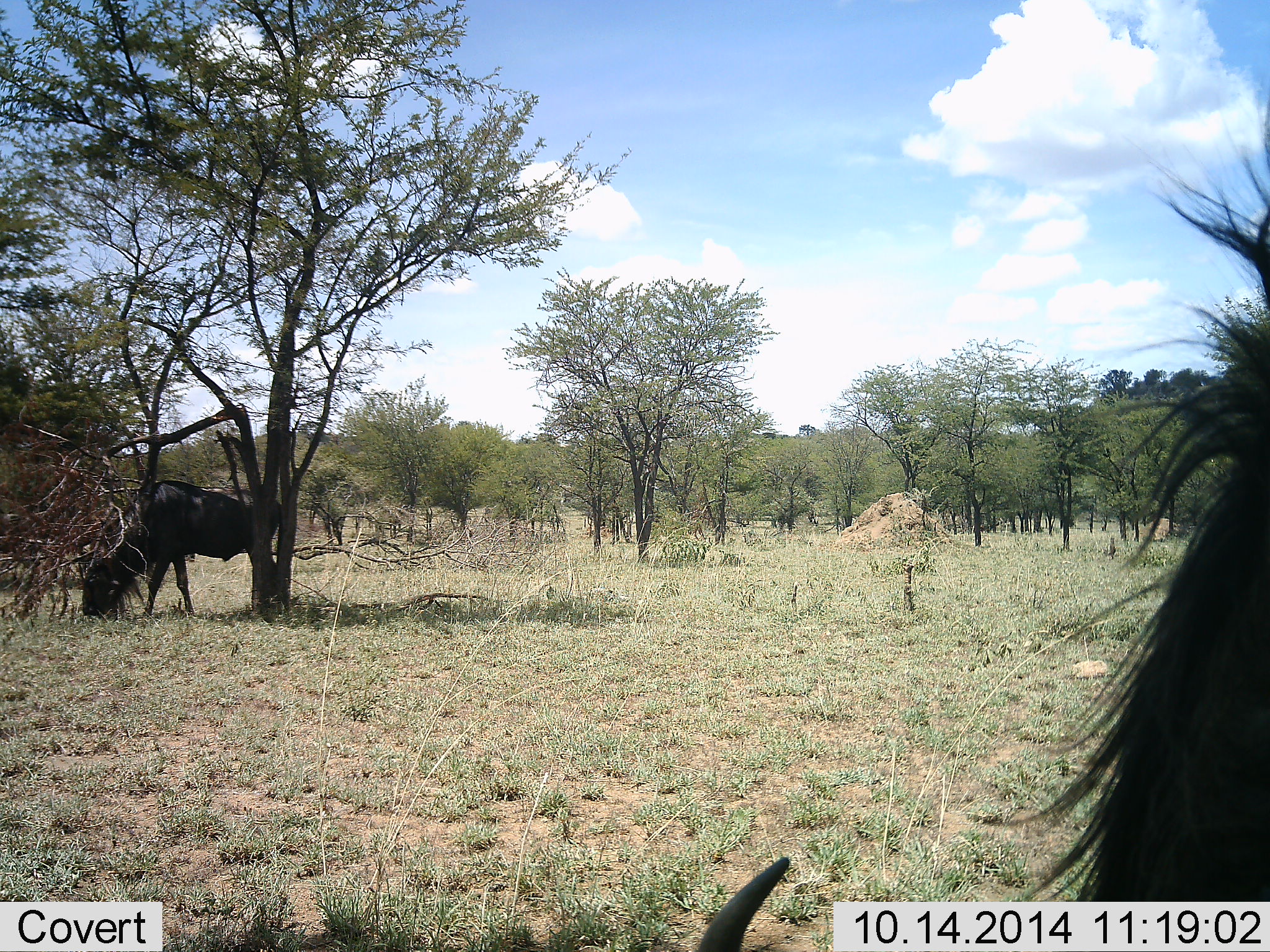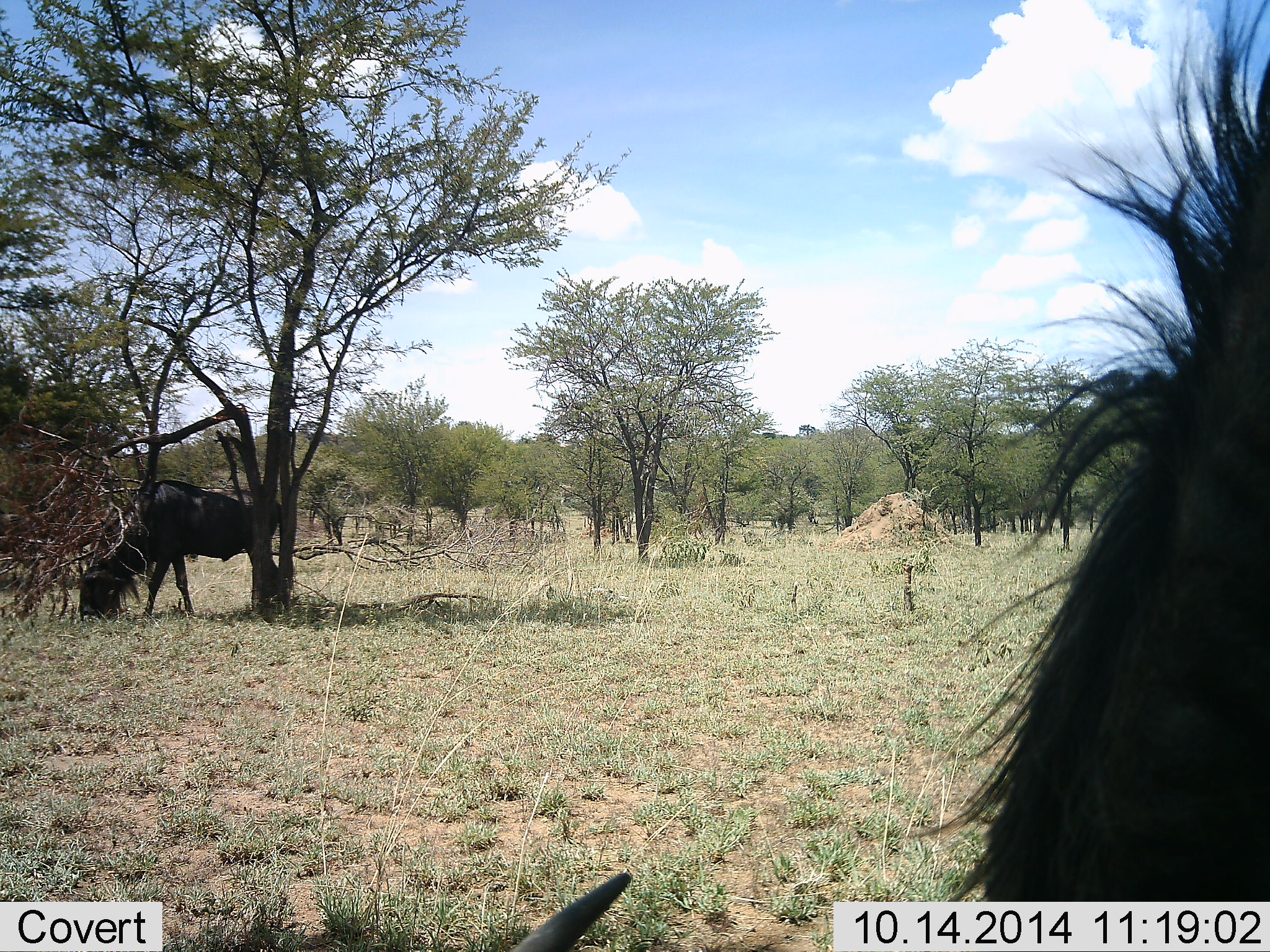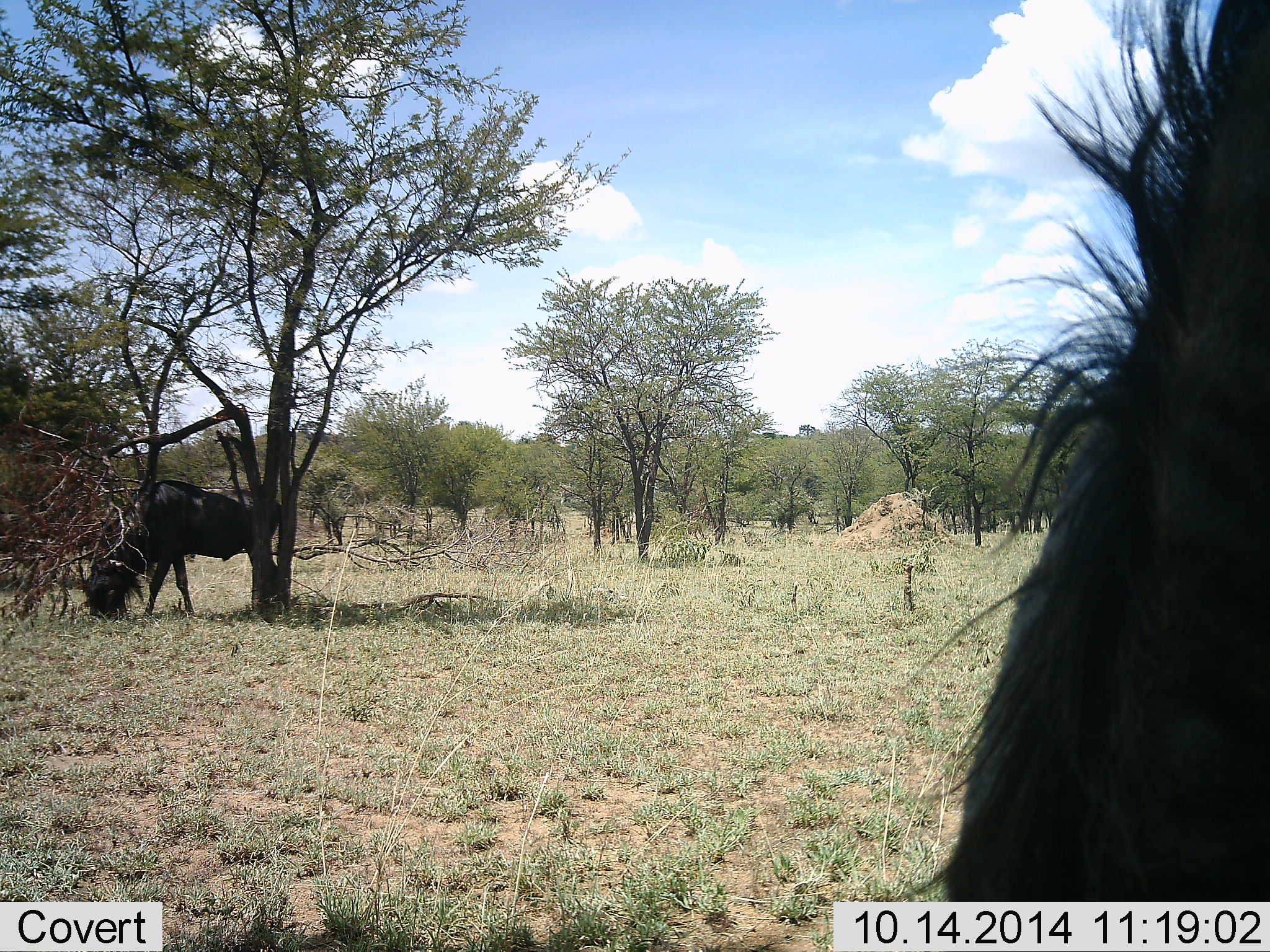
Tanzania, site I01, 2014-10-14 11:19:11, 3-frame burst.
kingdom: Animalia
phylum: Chordata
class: Mammalia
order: Artiodactyla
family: Bovidae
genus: Connochaetes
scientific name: Connochaetes taurinus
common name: blue wildebeest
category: wildebeest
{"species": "wildebeest (blue wildebeest) (Connochaetes taurinus)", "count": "2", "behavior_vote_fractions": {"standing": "20%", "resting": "0%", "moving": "0%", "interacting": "0%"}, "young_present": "0%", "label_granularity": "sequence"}